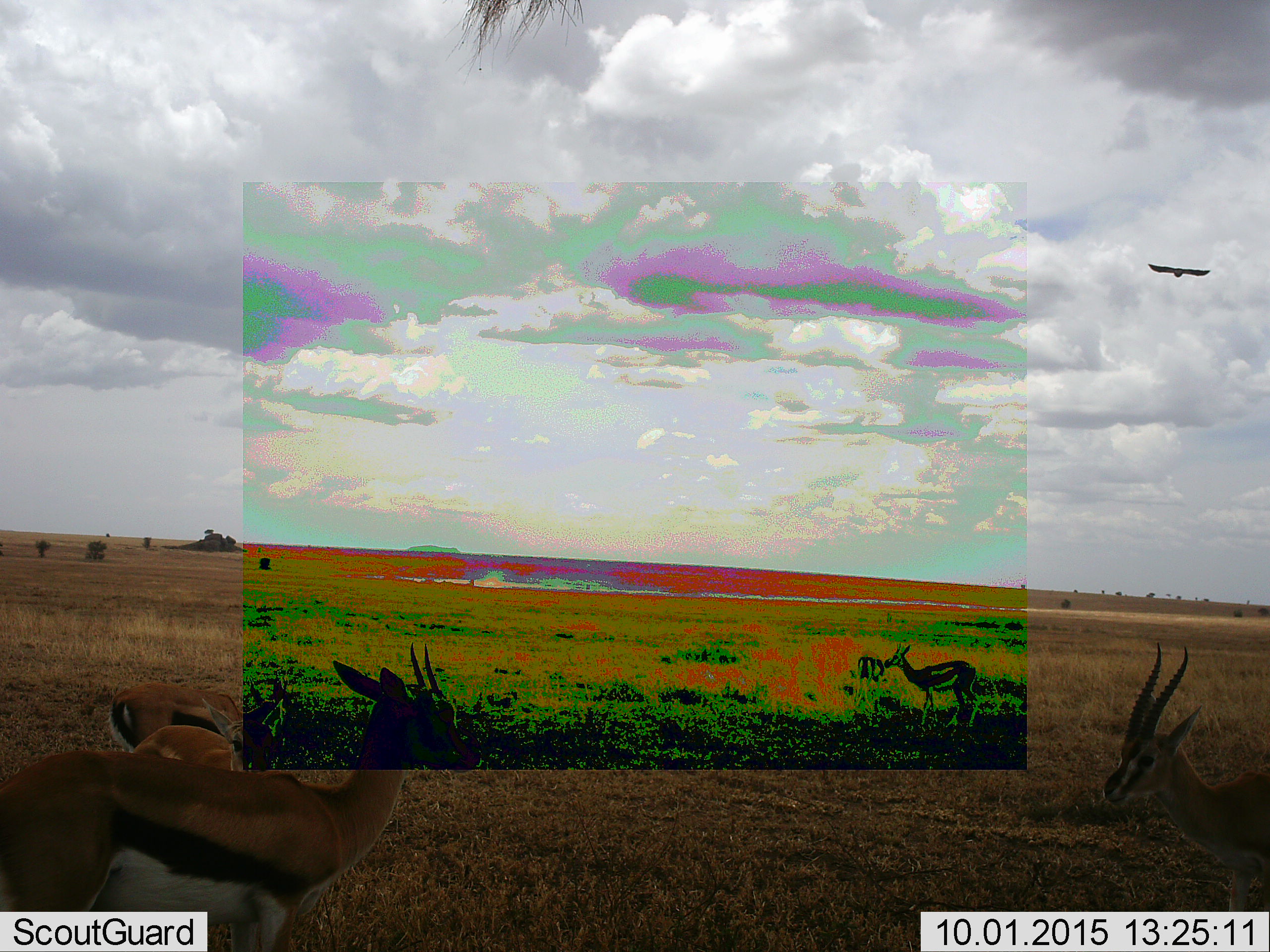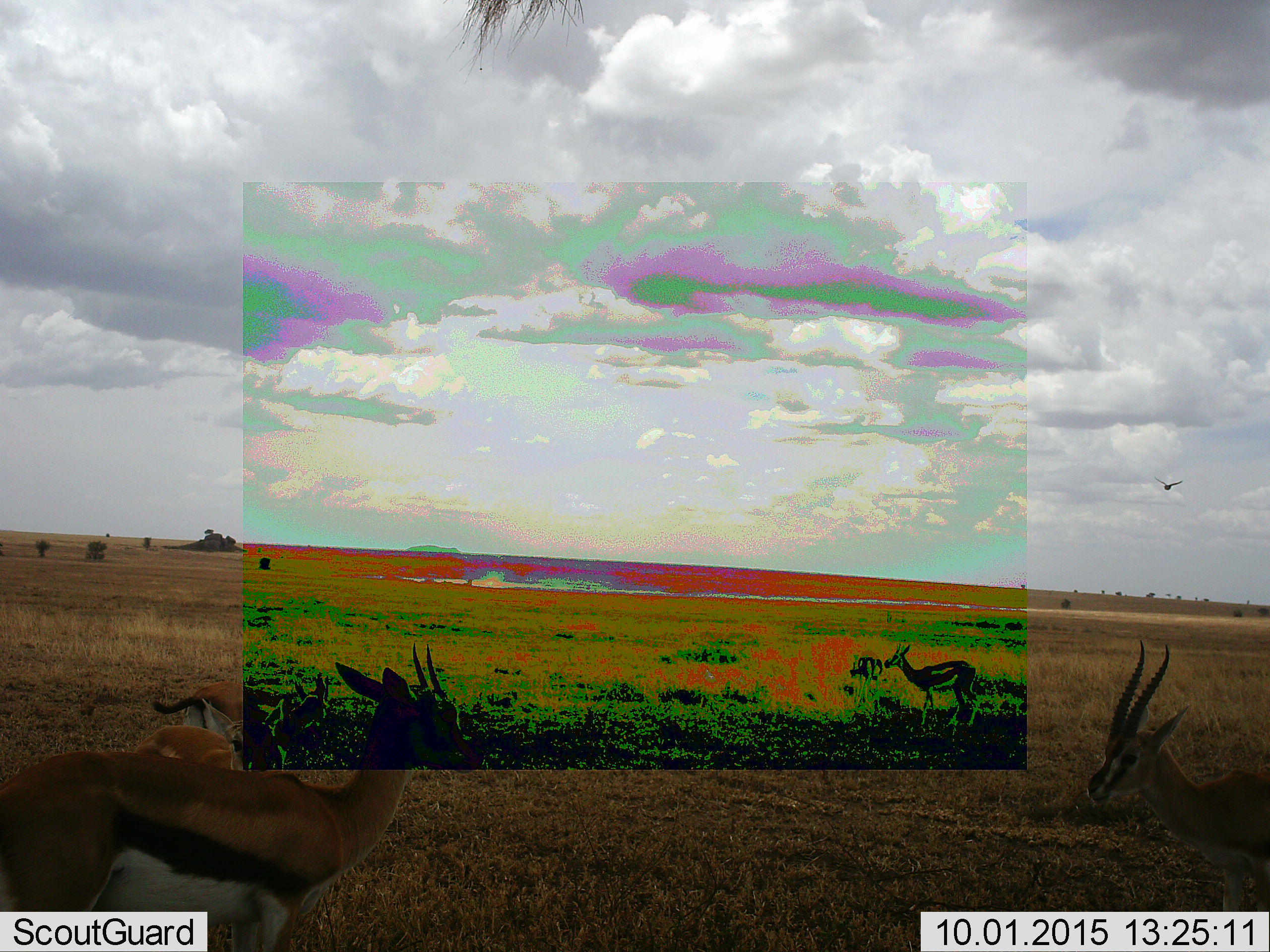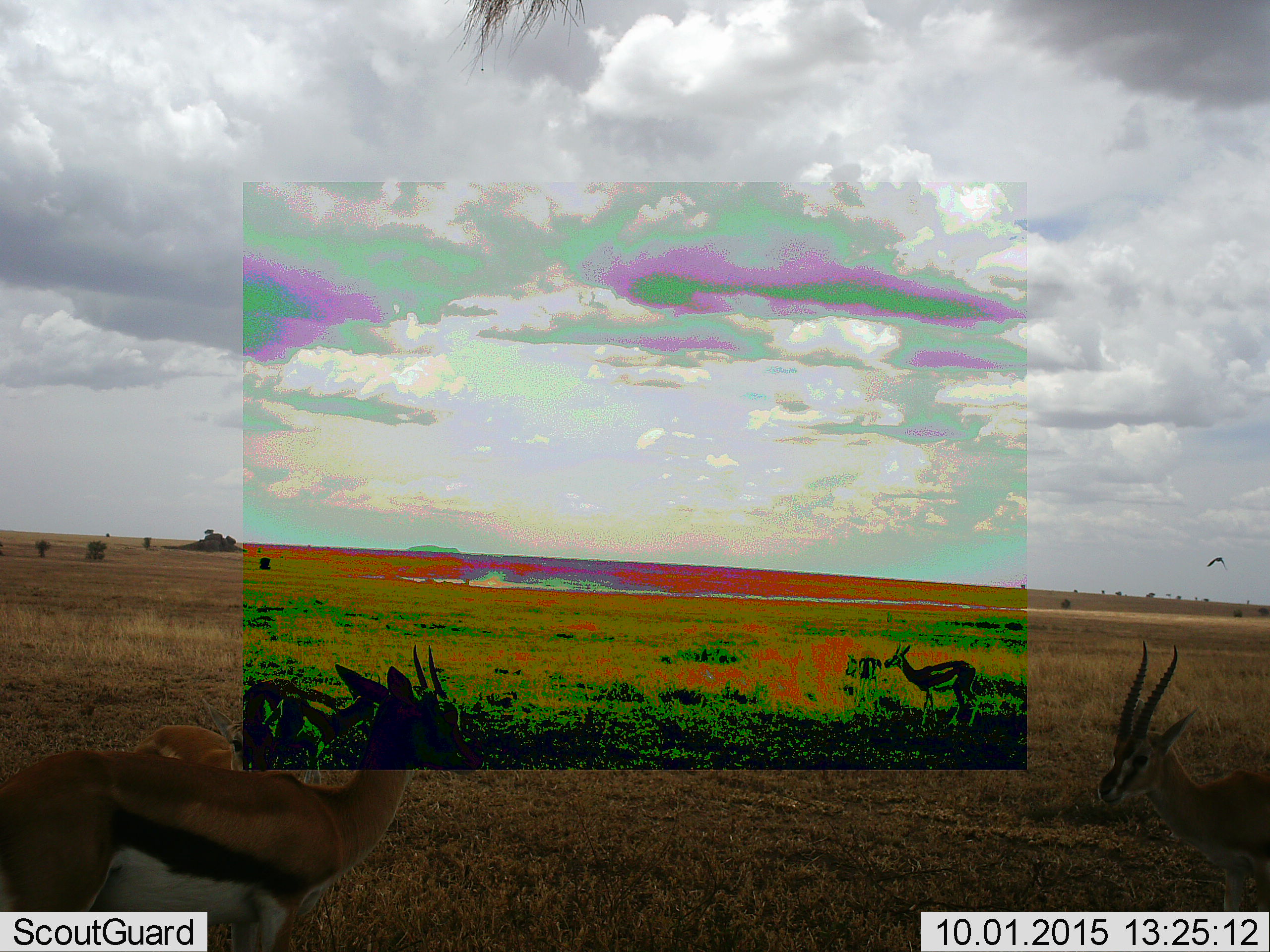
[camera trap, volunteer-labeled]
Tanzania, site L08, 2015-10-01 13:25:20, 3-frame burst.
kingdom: Animalia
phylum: Chordata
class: Aves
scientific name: Aves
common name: bird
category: otherbird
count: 1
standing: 0%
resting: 0%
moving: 100%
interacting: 0%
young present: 0%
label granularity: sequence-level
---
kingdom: Animalia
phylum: Chordata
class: Mammalia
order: Artiodactyla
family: Bovidae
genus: Eudorcas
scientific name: Eudorcas thomsonii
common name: thomson's gazelle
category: gazellethomsons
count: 6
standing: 100%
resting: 0%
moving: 60%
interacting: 0%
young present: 10%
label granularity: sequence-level